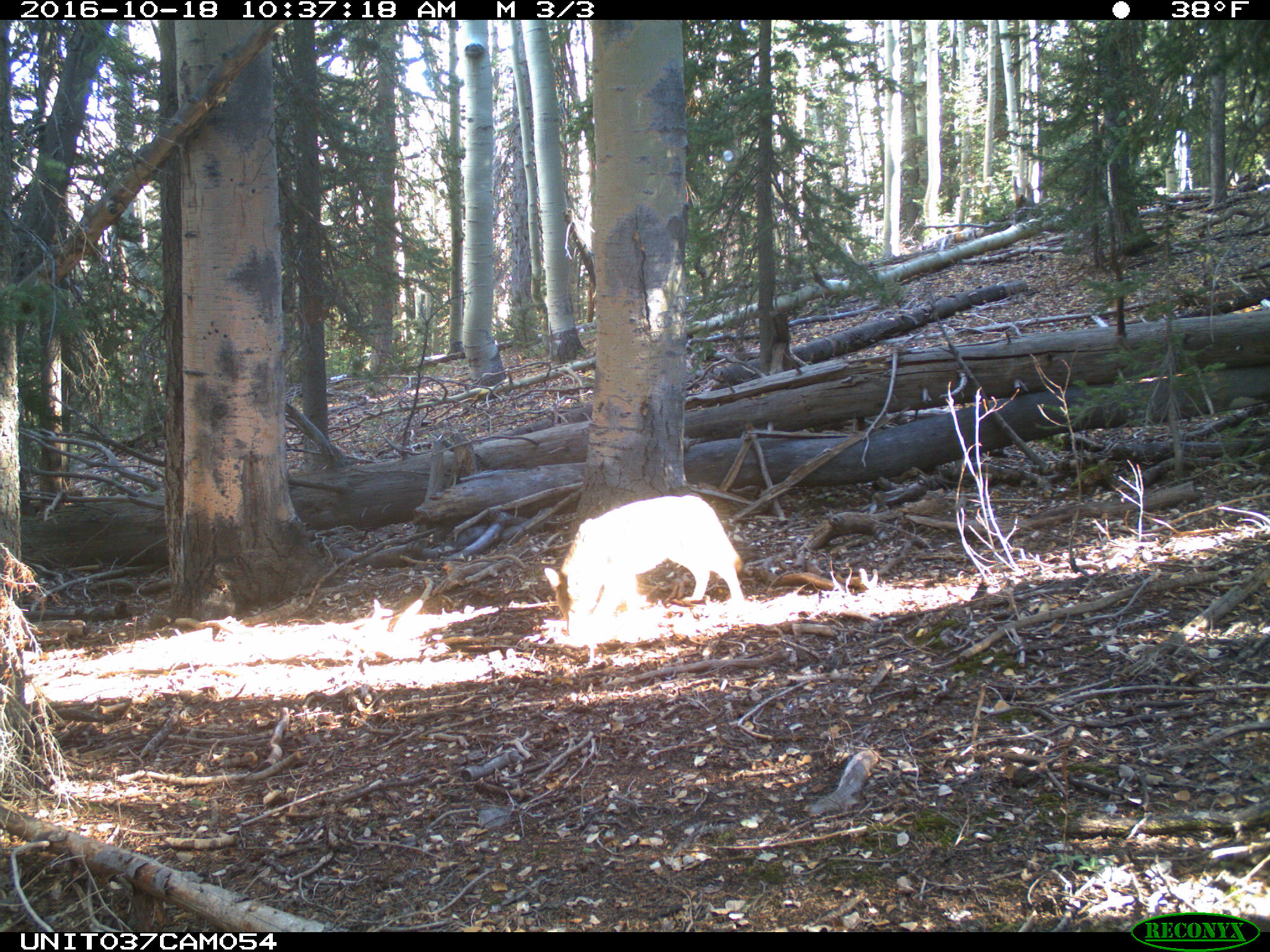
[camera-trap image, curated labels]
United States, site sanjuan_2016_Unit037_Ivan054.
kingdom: Animalia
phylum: Chordata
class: Mammalia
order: Carnivora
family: Canidae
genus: Canis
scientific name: Canis latrans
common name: coyote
Canis latrans (coyote).